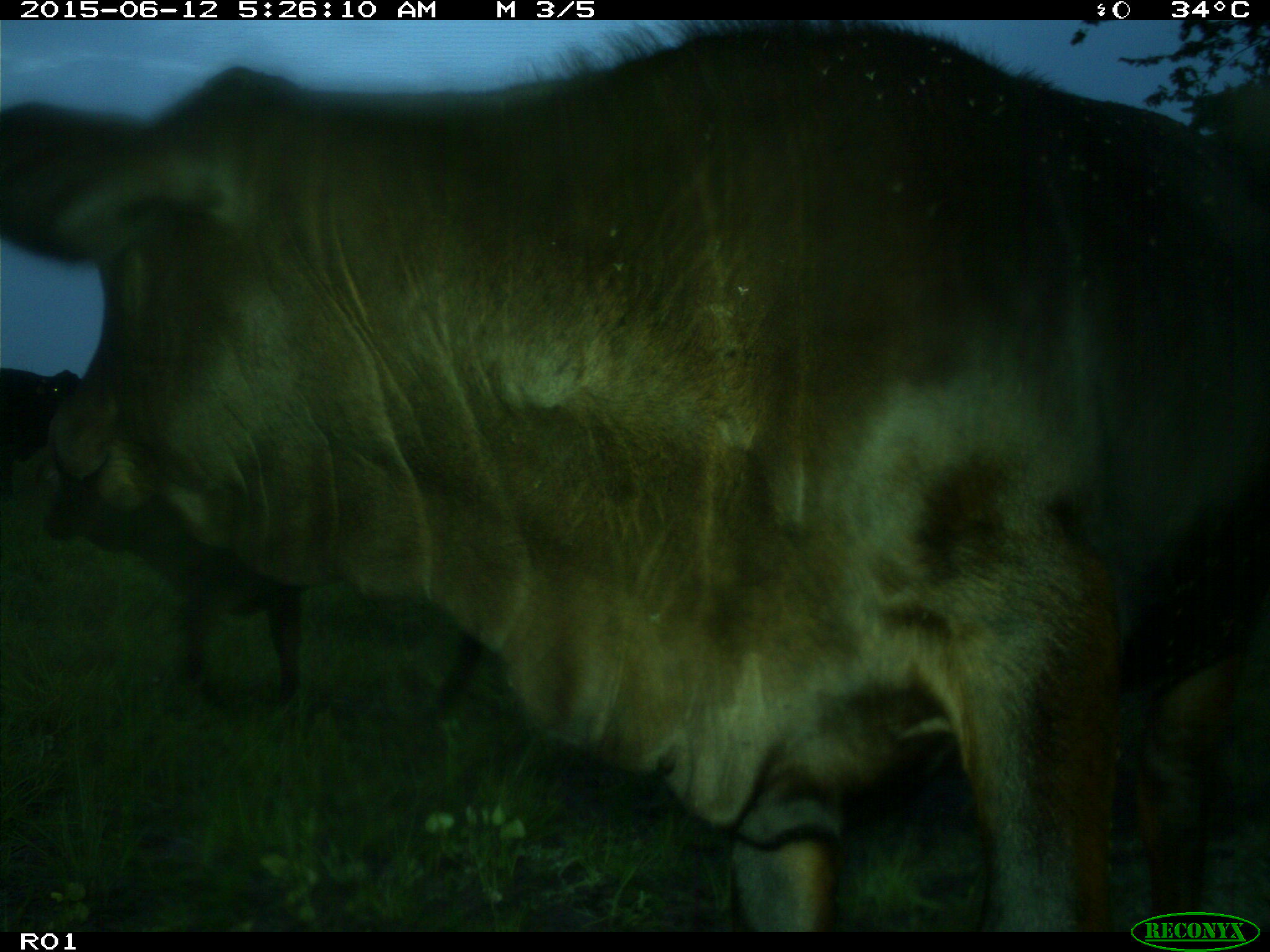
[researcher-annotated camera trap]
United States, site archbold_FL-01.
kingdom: Animalia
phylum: Chordata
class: Mammalia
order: Artiodactyla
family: Bovidae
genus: Bos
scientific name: Bos taurus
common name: domestic cow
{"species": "Bos taurus (domestic cow)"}